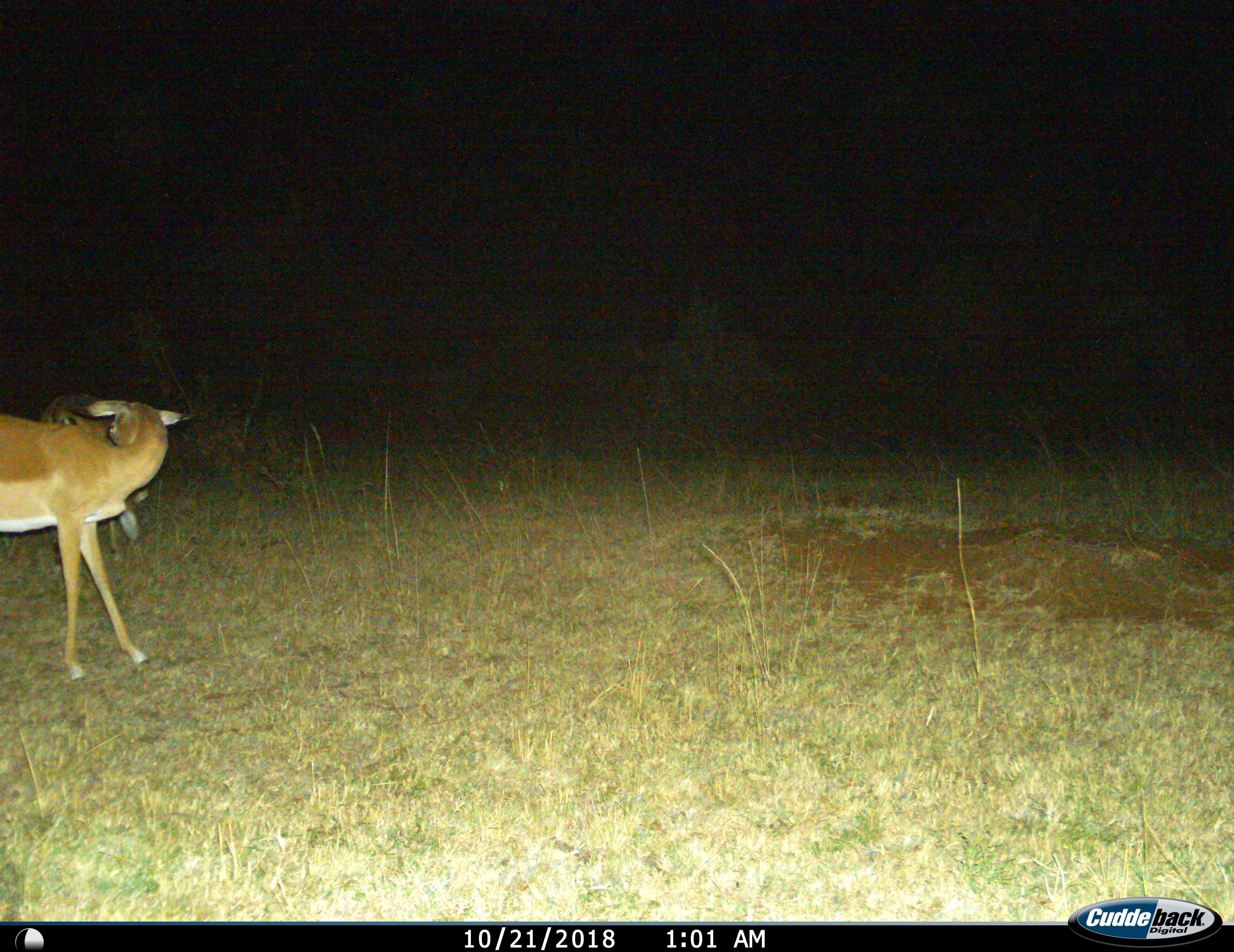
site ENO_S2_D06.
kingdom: Animalia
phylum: Chordata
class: Mammalia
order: Artiodactyla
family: Bovidae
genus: Aepyceros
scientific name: Aepyceros melampus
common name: impala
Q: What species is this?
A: Impala (Aepyceros melampus).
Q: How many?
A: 2.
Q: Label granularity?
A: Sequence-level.